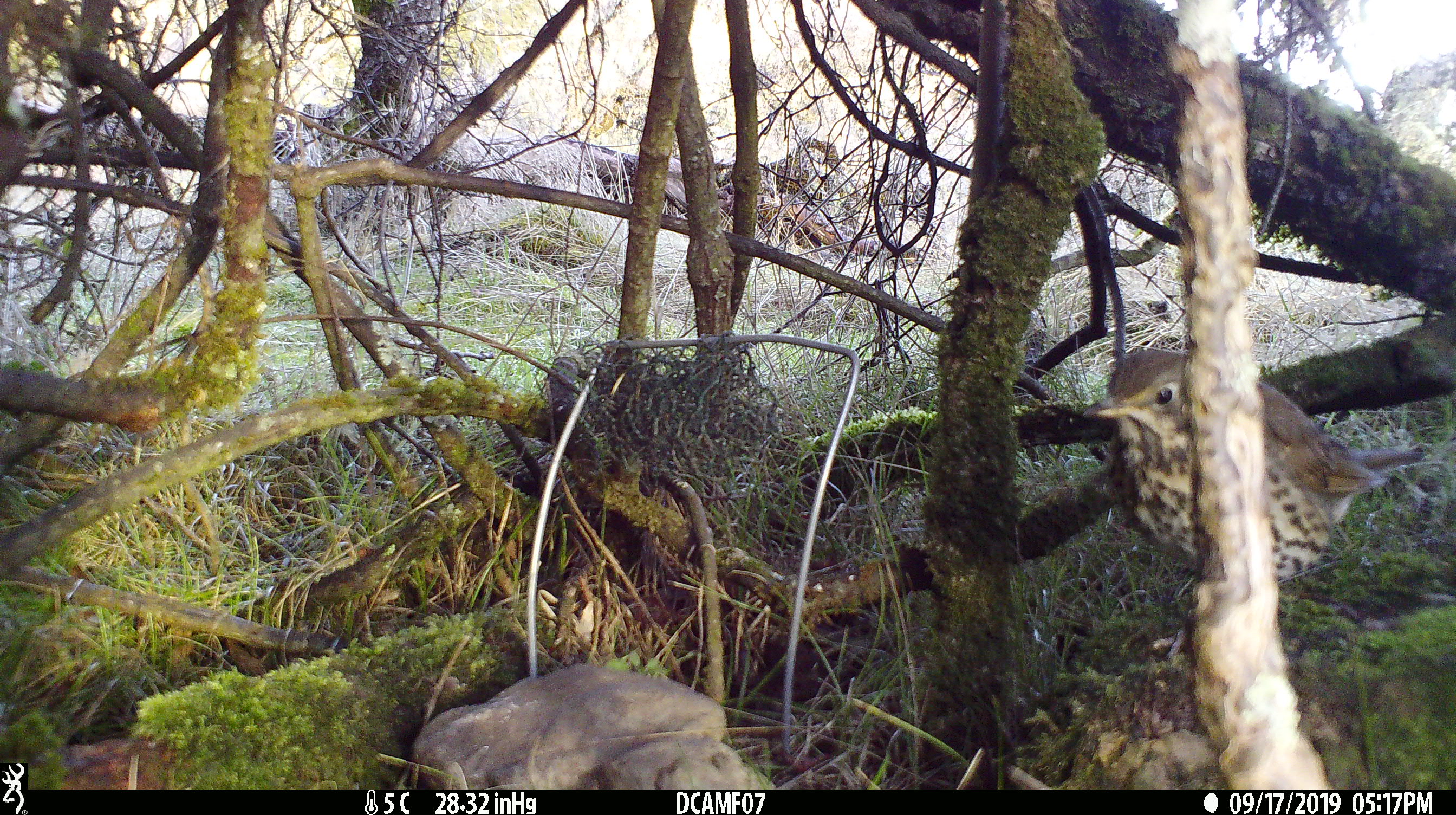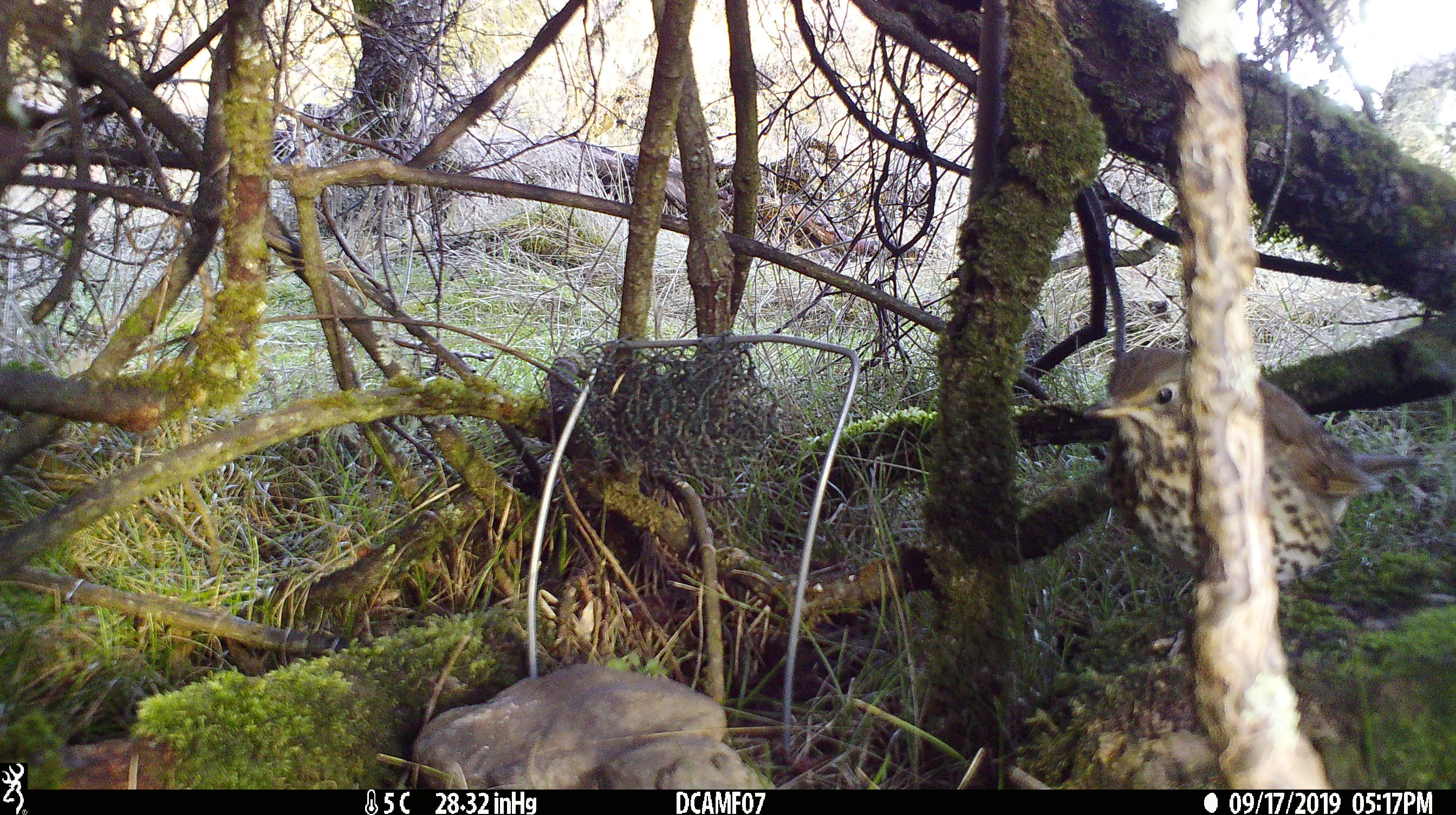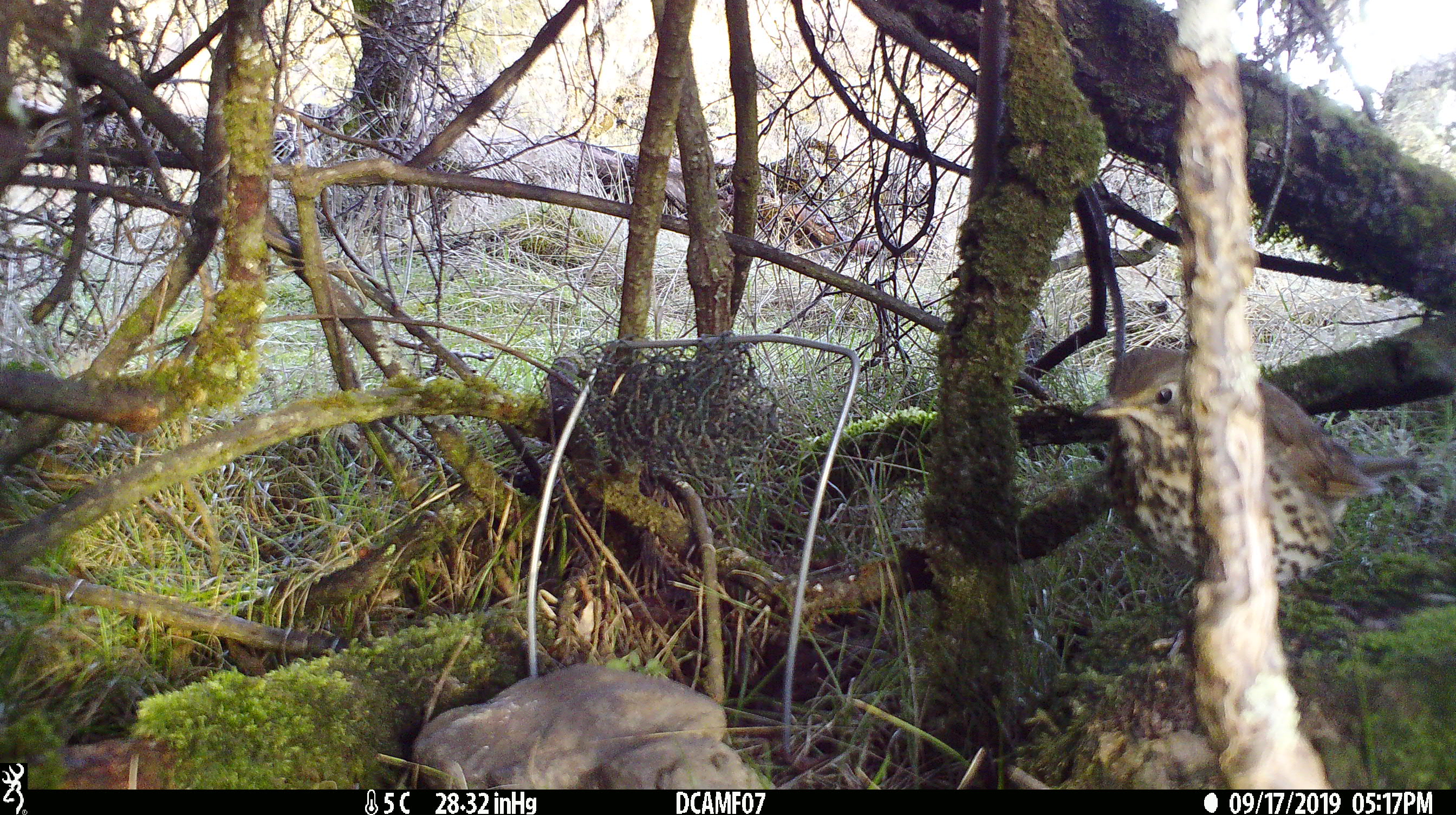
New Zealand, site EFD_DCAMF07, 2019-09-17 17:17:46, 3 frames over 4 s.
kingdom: Animalia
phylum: Chordata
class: Aves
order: Passeriformes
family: Turdidae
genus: Turdus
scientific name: Turdus philomelos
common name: song thrush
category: thrush